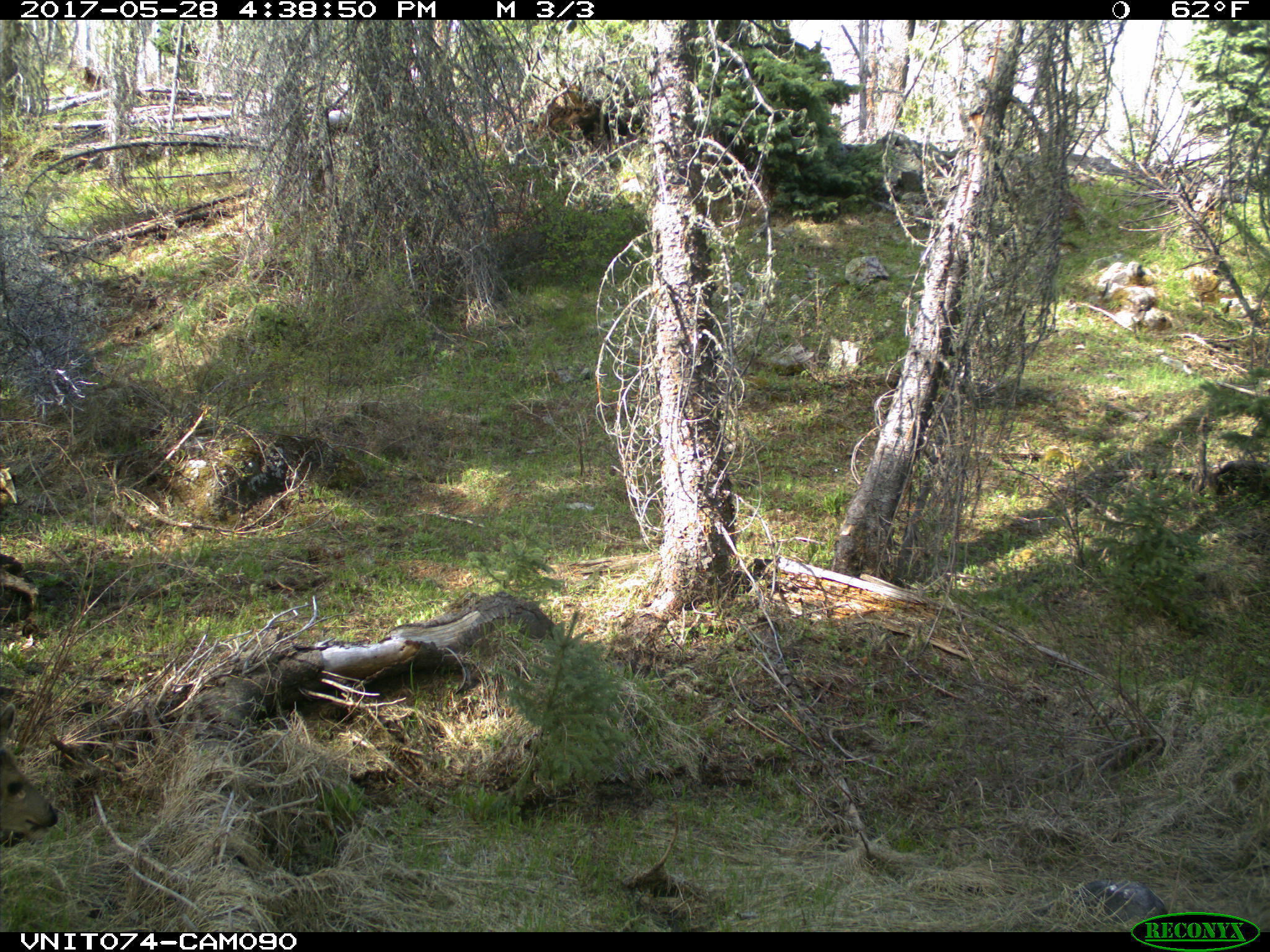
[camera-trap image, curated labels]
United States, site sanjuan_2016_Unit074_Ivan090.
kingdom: Animalia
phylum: Chordata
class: Mammalia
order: Artiodactyla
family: Cervidae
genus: Odocoileus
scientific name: Odocoileus hemionus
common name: mule deer